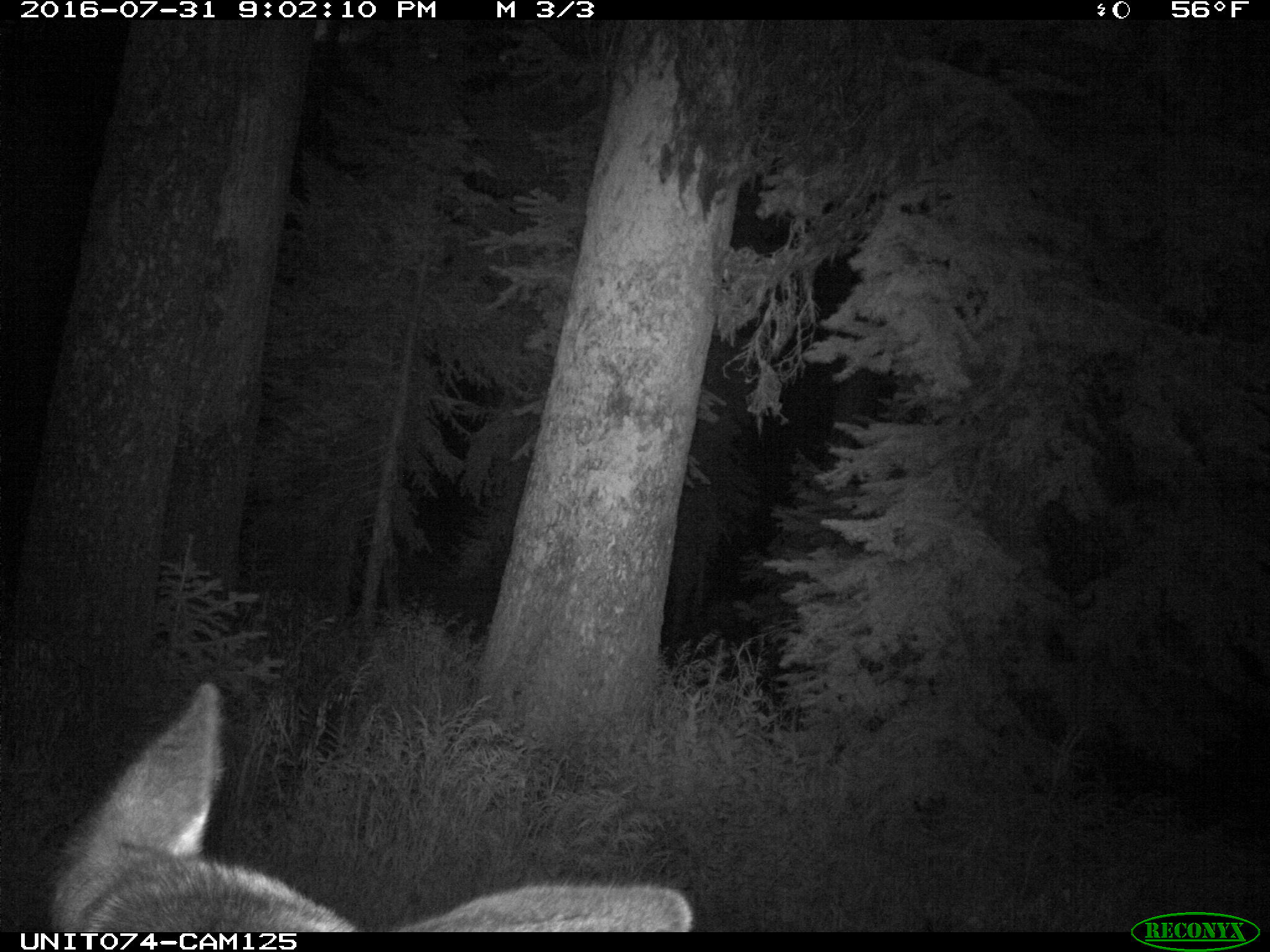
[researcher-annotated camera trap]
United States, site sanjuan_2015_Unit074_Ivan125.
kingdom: Animalia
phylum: Chordata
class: Mammalia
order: Artiodactyla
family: Cervidae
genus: Cervus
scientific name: Cervus elaphus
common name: red deer